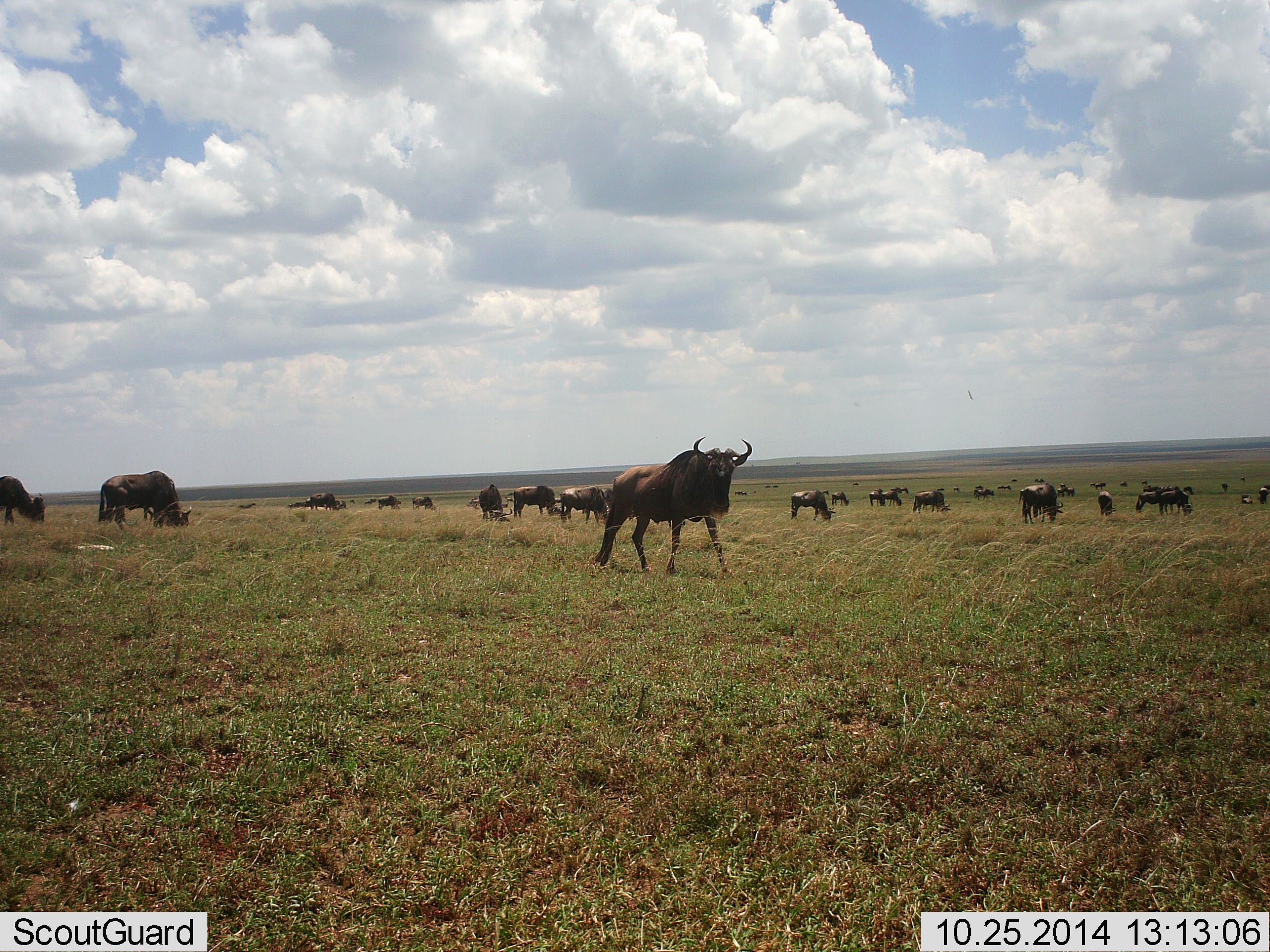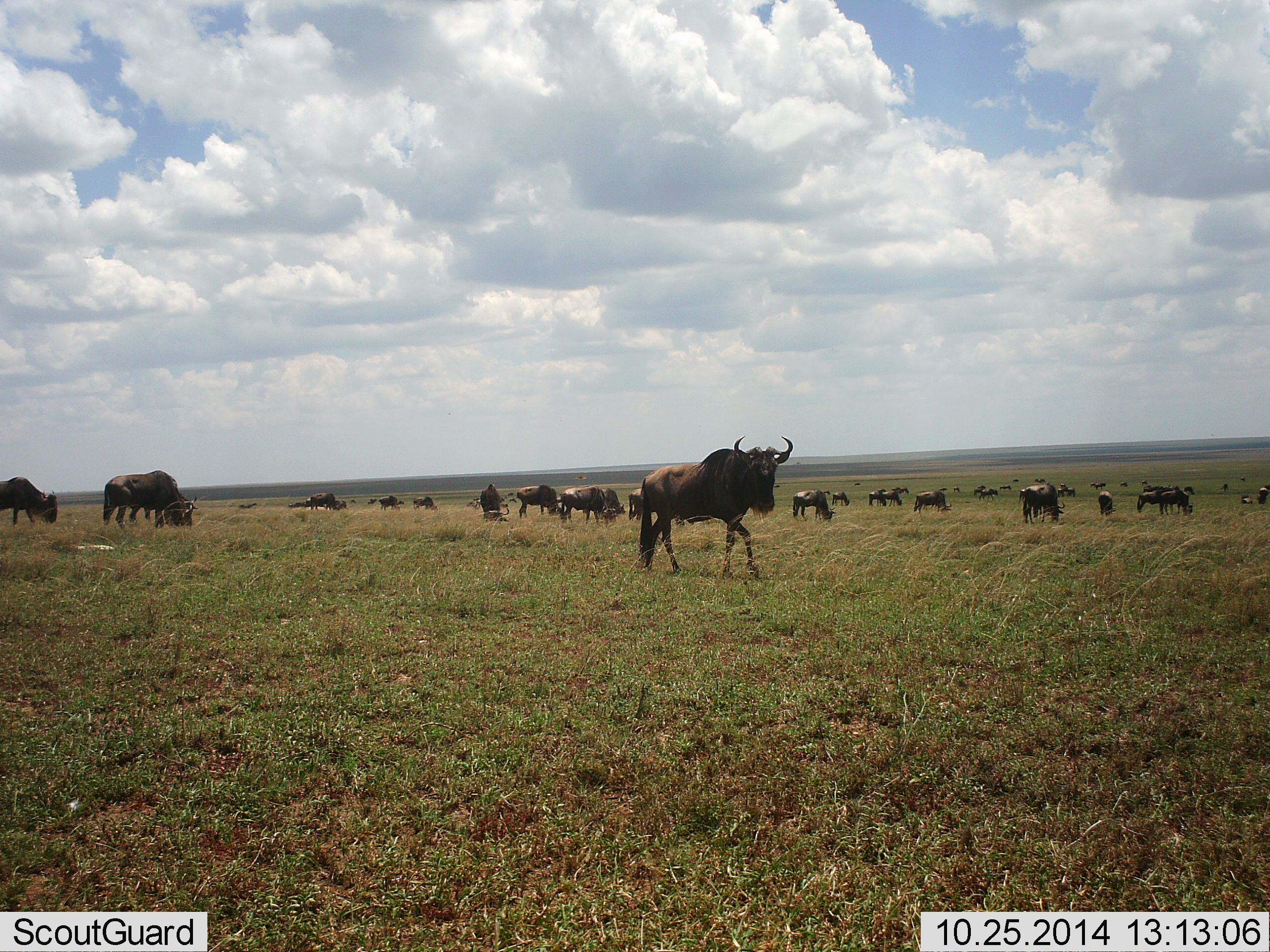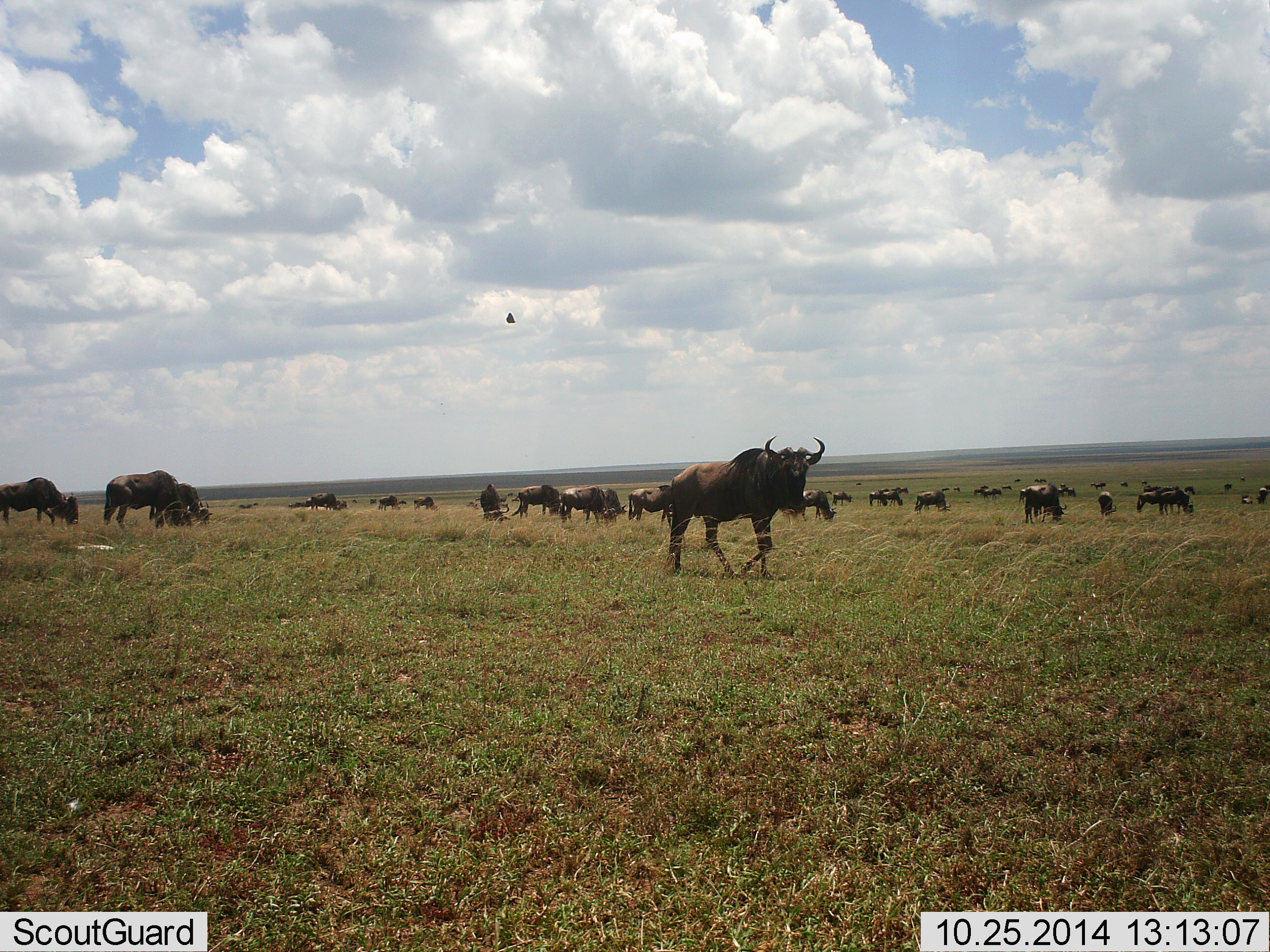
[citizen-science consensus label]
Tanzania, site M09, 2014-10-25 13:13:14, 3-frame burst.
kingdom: Animalia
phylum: Chordata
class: Mammalia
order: Artiodactyla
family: Bovidae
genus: Connochaetes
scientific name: Connochaetes taurinus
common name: blue wildebeest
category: wildebeest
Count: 11-50.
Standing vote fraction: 18%.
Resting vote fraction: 0%.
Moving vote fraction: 73%.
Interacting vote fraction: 9%.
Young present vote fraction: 0%.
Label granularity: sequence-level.